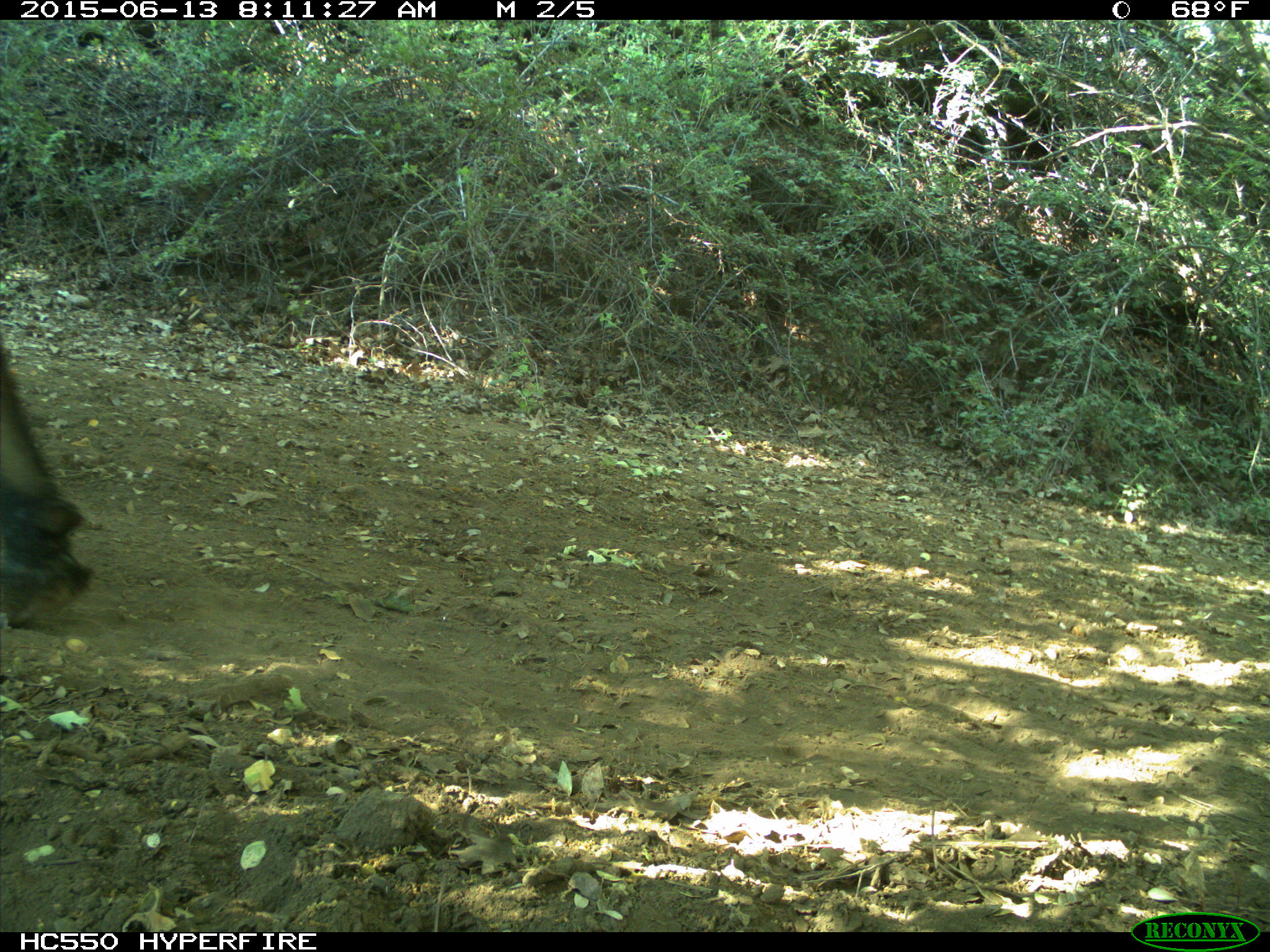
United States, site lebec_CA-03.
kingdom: Animalia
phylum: Chordata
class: Mammalia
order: Artiodactyla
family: Bovidae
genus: Bos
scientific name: Bos taurus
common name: domestic cow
Bos taurus (domestic cow).